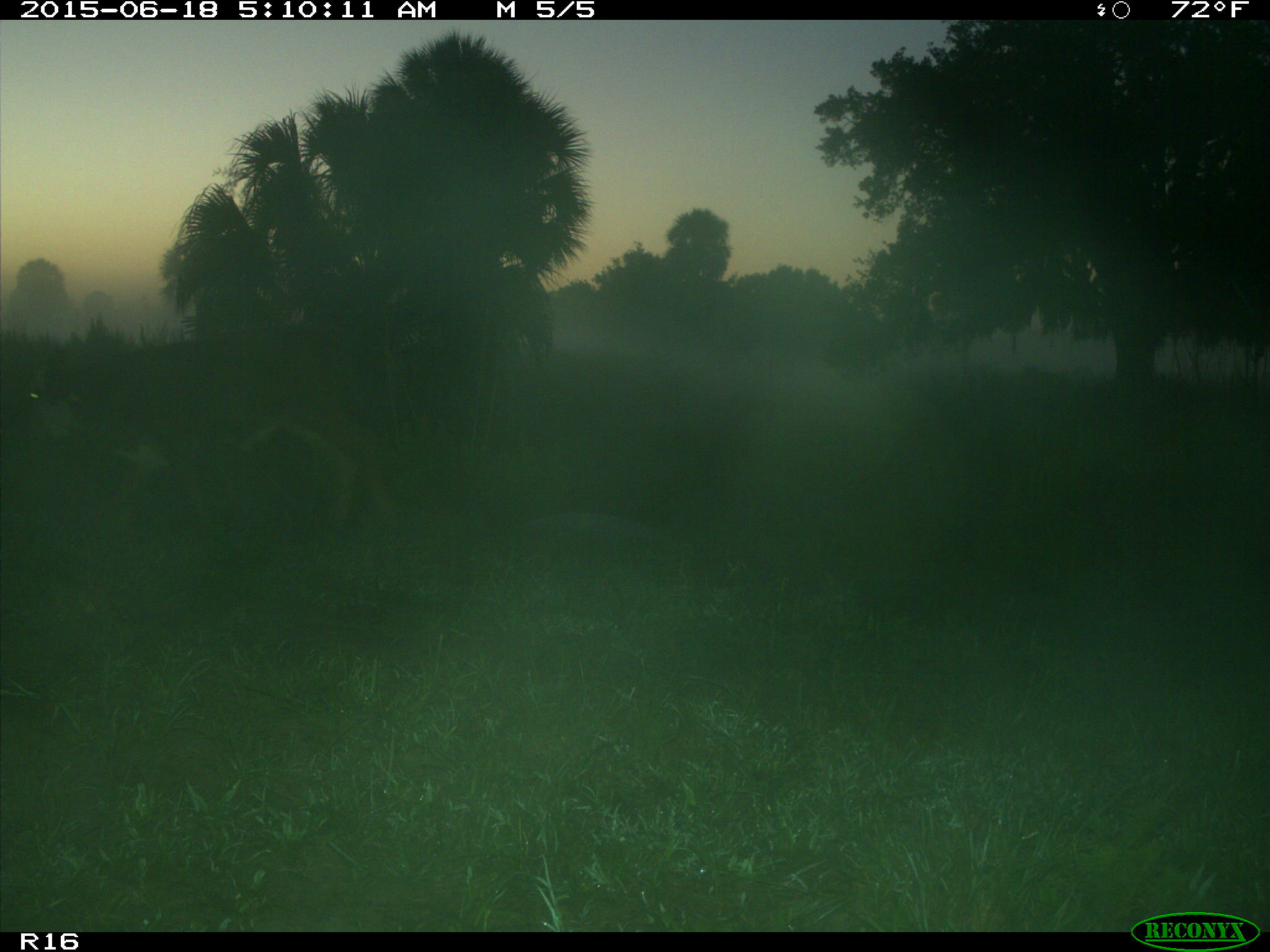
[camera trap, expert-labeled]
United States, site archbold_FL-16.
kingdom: Animalia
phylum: Chordata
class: Mammalia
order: Artiodactyla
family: Bovidae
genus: Bos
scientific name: Bos taurus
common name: domestic cow